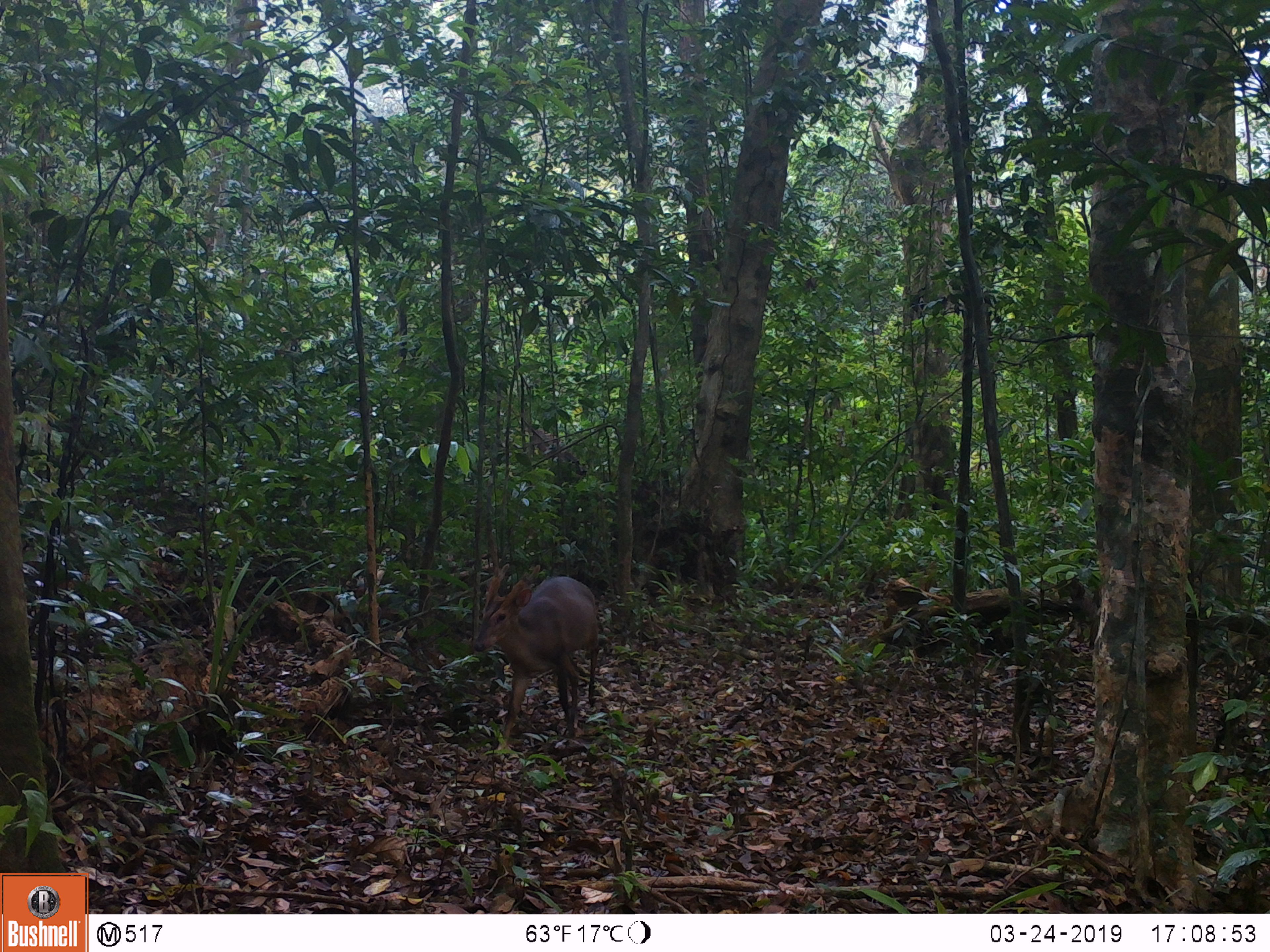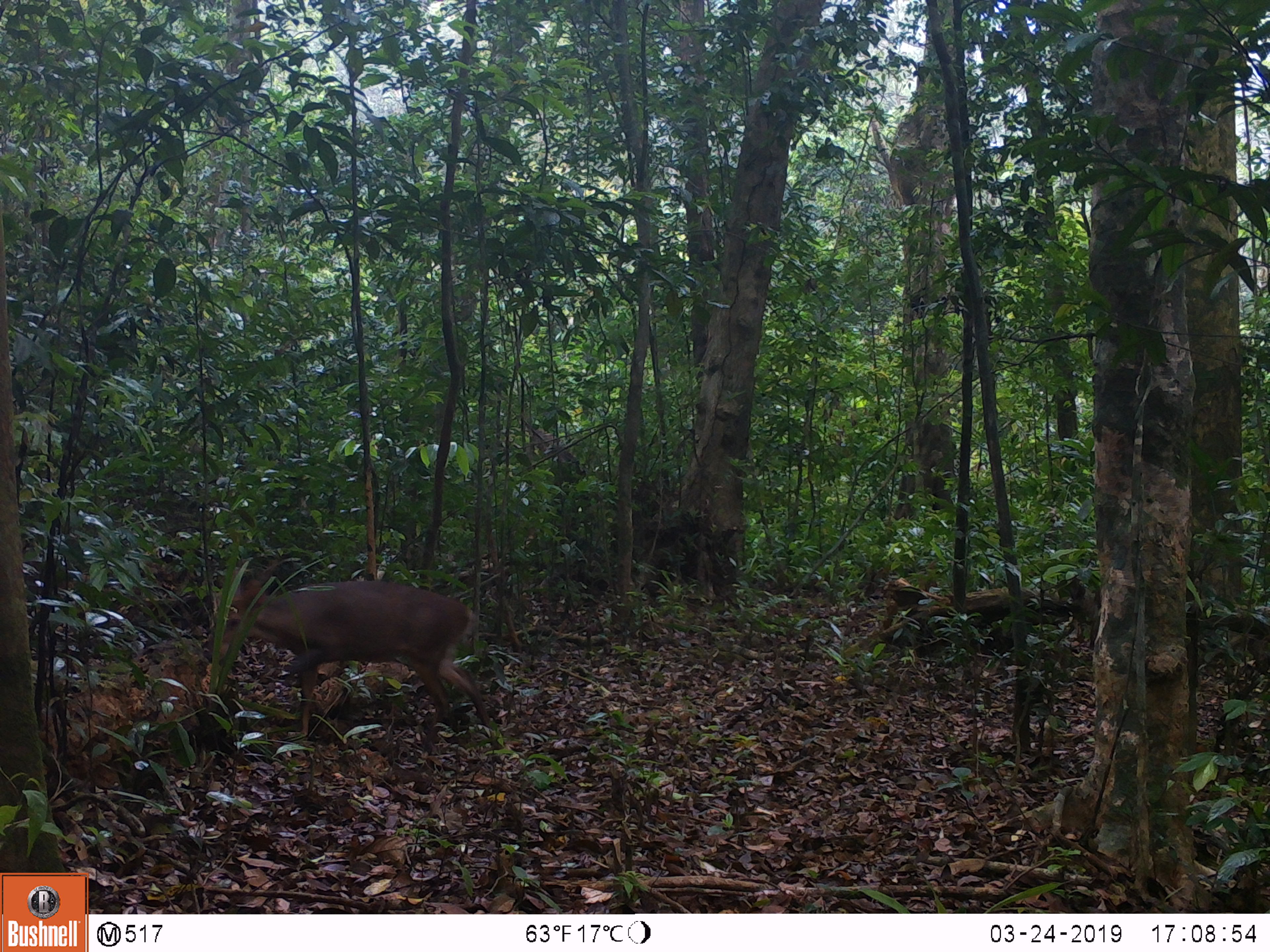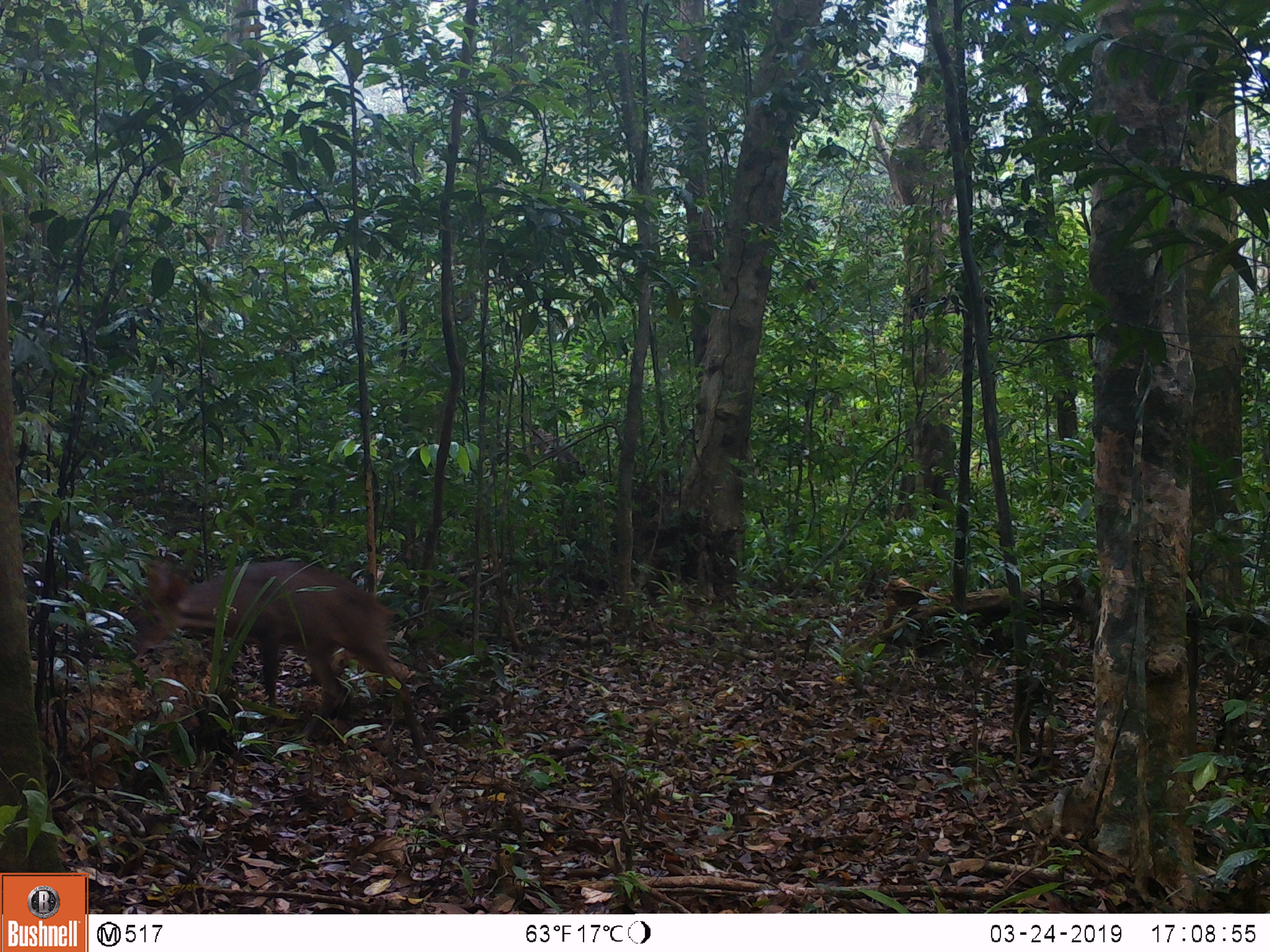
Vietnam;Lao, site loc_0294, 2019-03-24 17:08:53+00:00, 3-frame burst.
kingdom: Animalia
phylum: Chordata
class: Mammalia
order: Artiodactyla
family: Cervidae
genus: Muntiacus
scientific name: Muntiacus vuquangensis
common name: large-antlered muntjac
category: large antlered muntjac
Large antlered muntjac (large-antlered muntjac) (Muntiacus vuquangensis). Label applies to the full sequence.